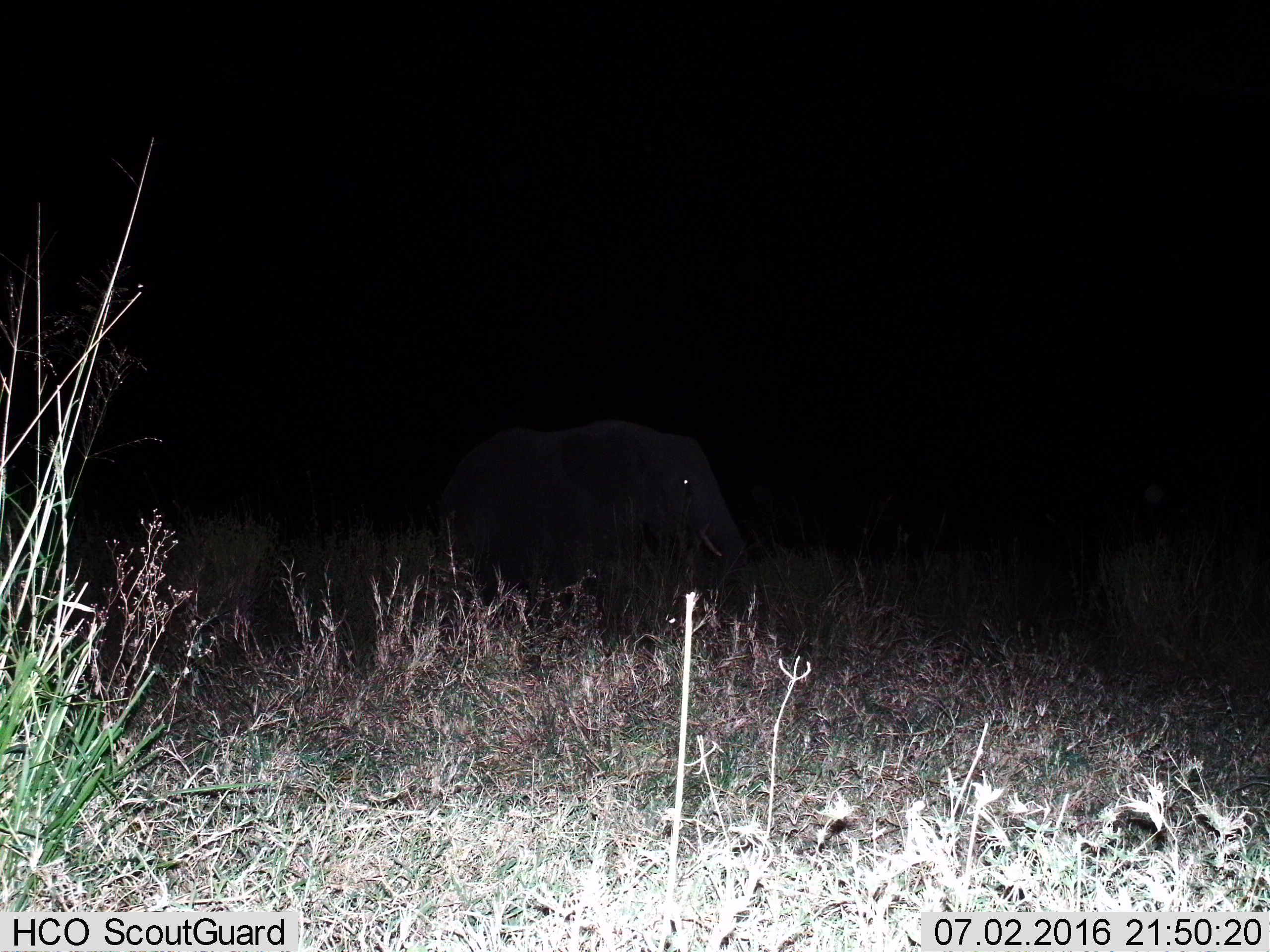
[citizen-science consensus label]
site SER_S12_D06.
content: unidentified animal